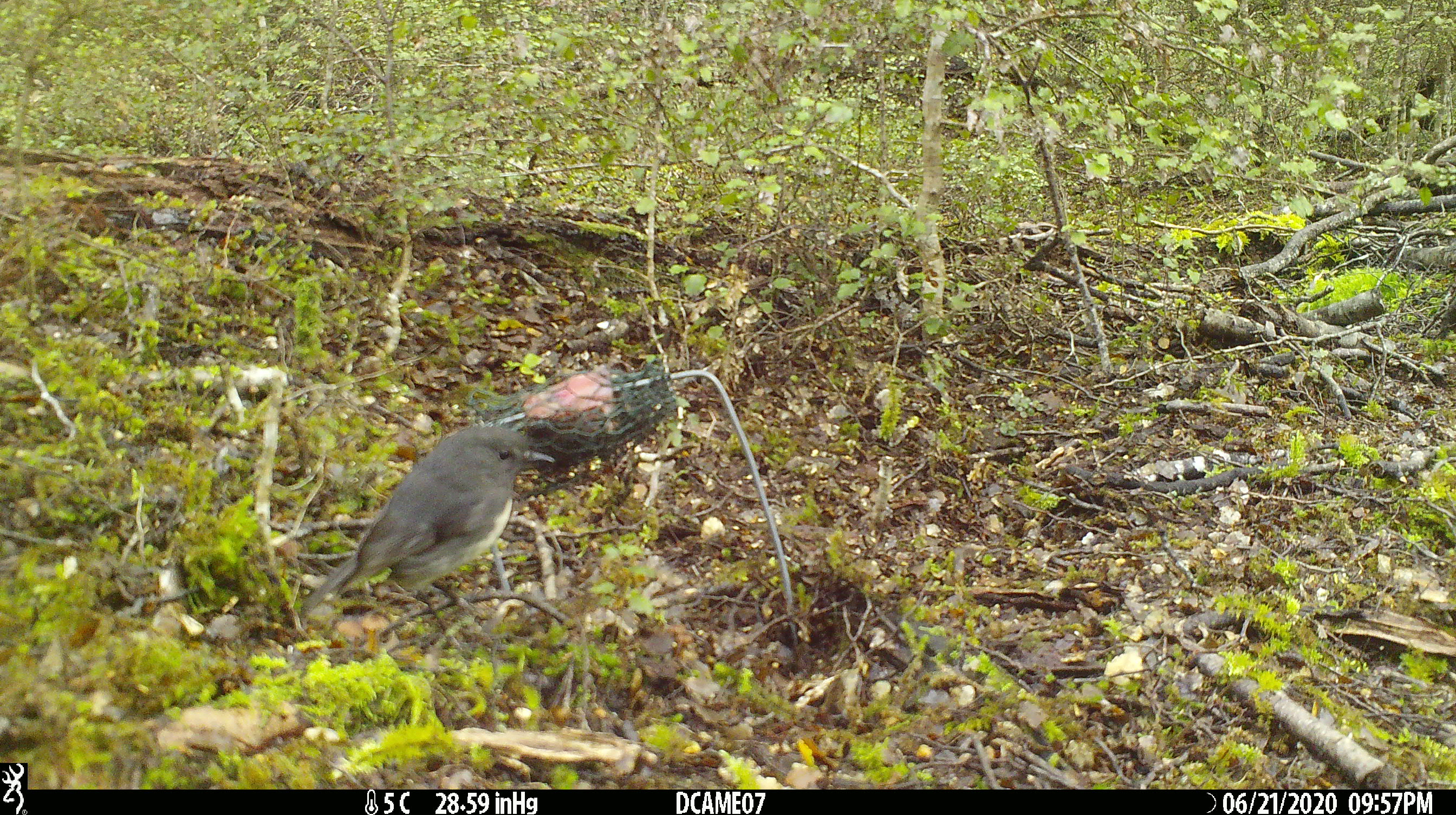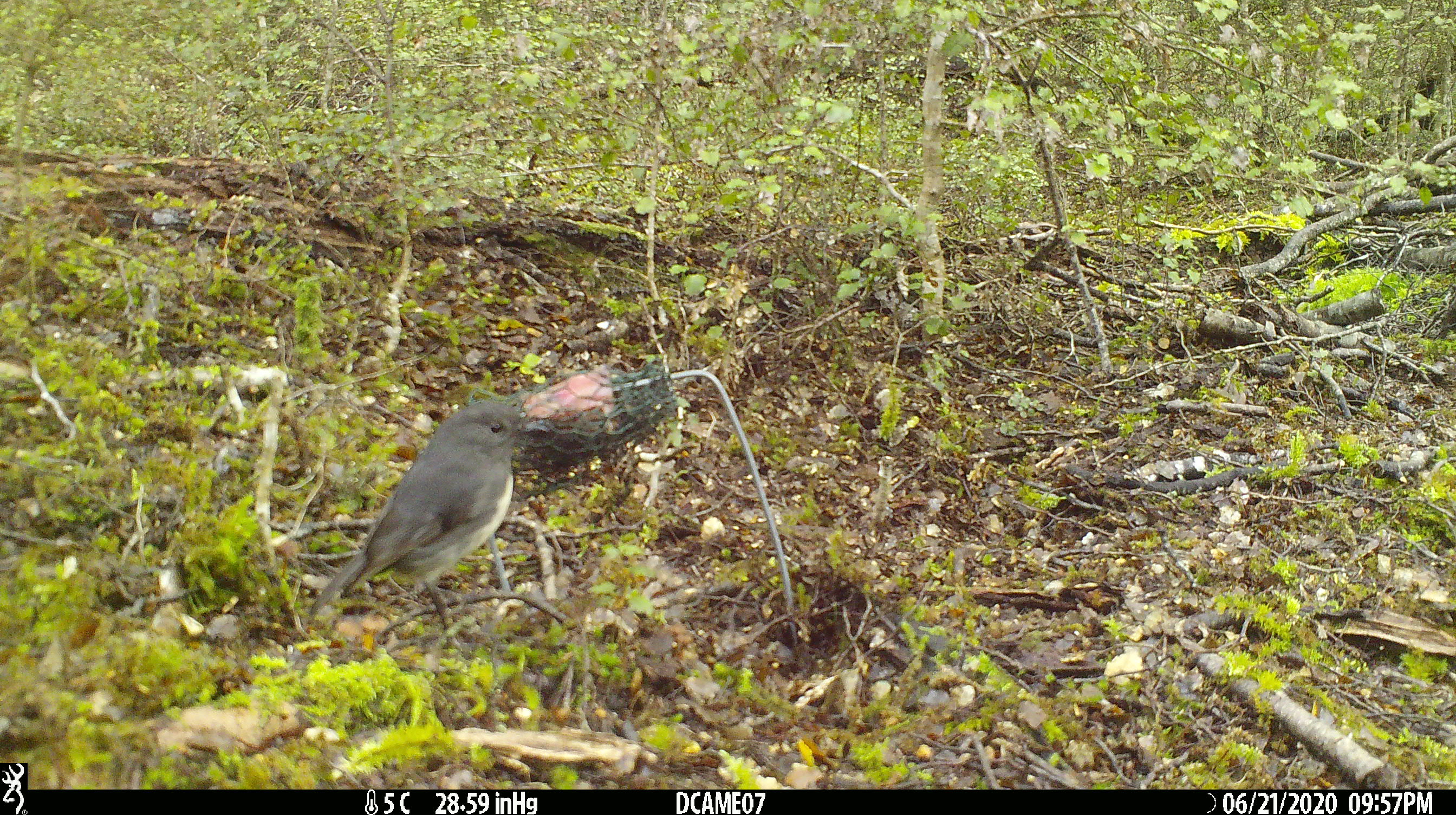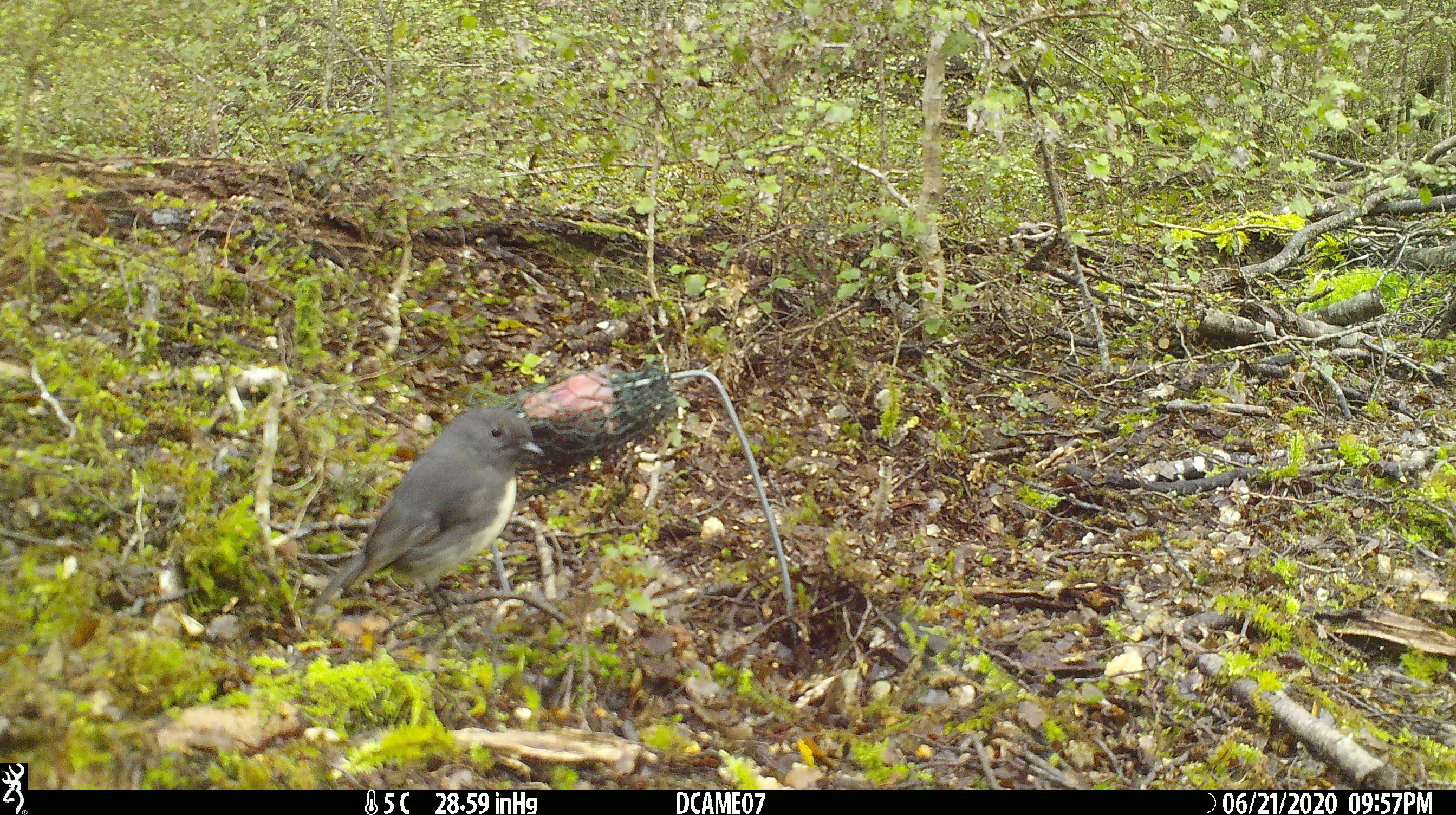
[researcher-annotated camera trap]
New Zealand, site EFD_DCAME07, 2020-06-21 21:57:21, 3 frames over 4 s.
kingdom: Animalia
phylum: Chordata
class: Aves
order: Passeriformes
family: Petroicidae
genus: Petroica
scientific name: Petroica australis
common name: new zealand robin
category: robin